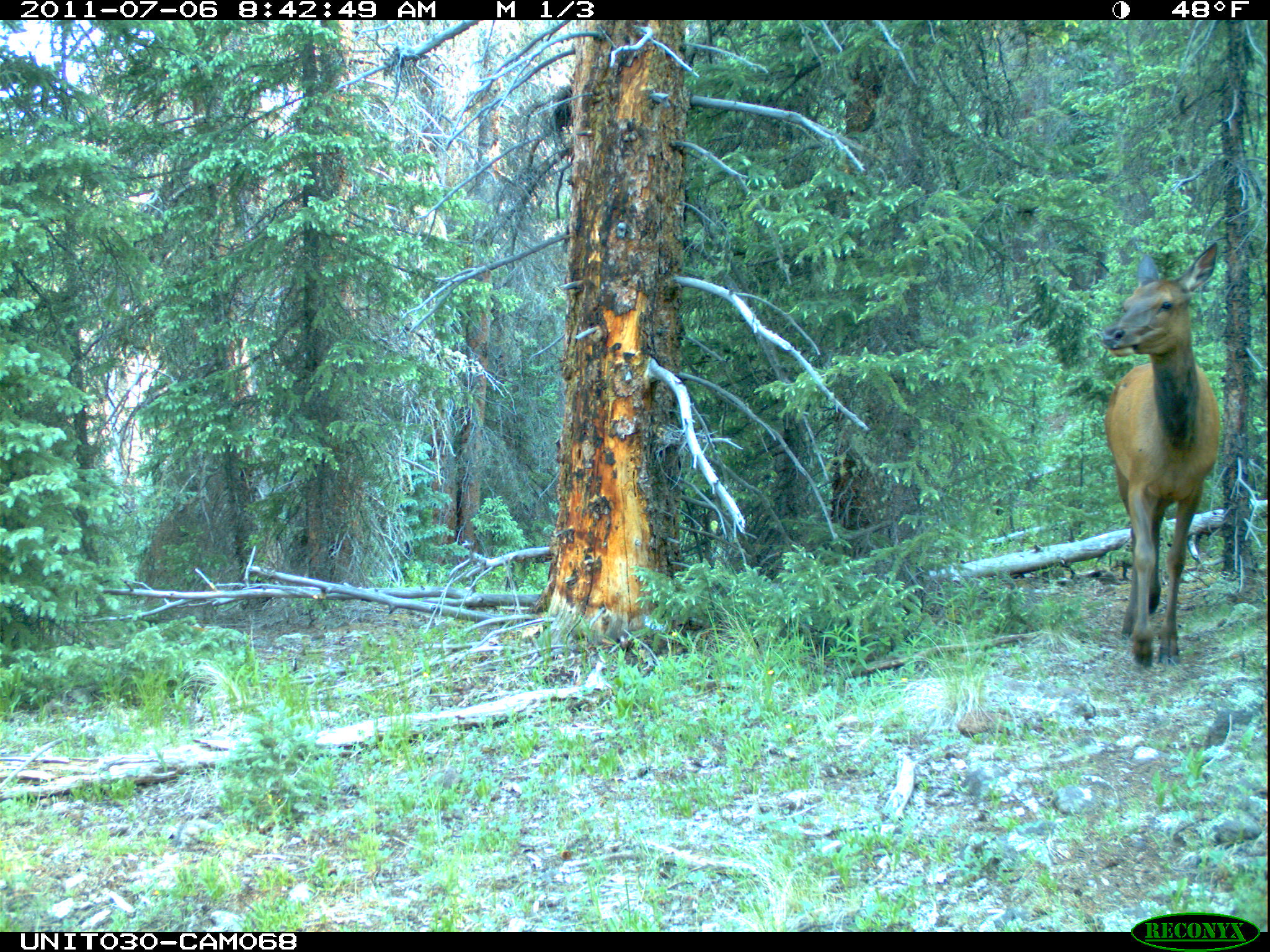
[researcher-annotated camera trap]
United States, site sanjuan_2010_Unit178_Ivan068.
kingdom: Animalia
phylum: Chordata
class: Mammalia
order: Artiodactyla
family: Cervidae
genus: Cervus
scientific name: Cervus elaphus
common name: red deer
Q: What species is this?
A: Cervus elaphus (red deer).